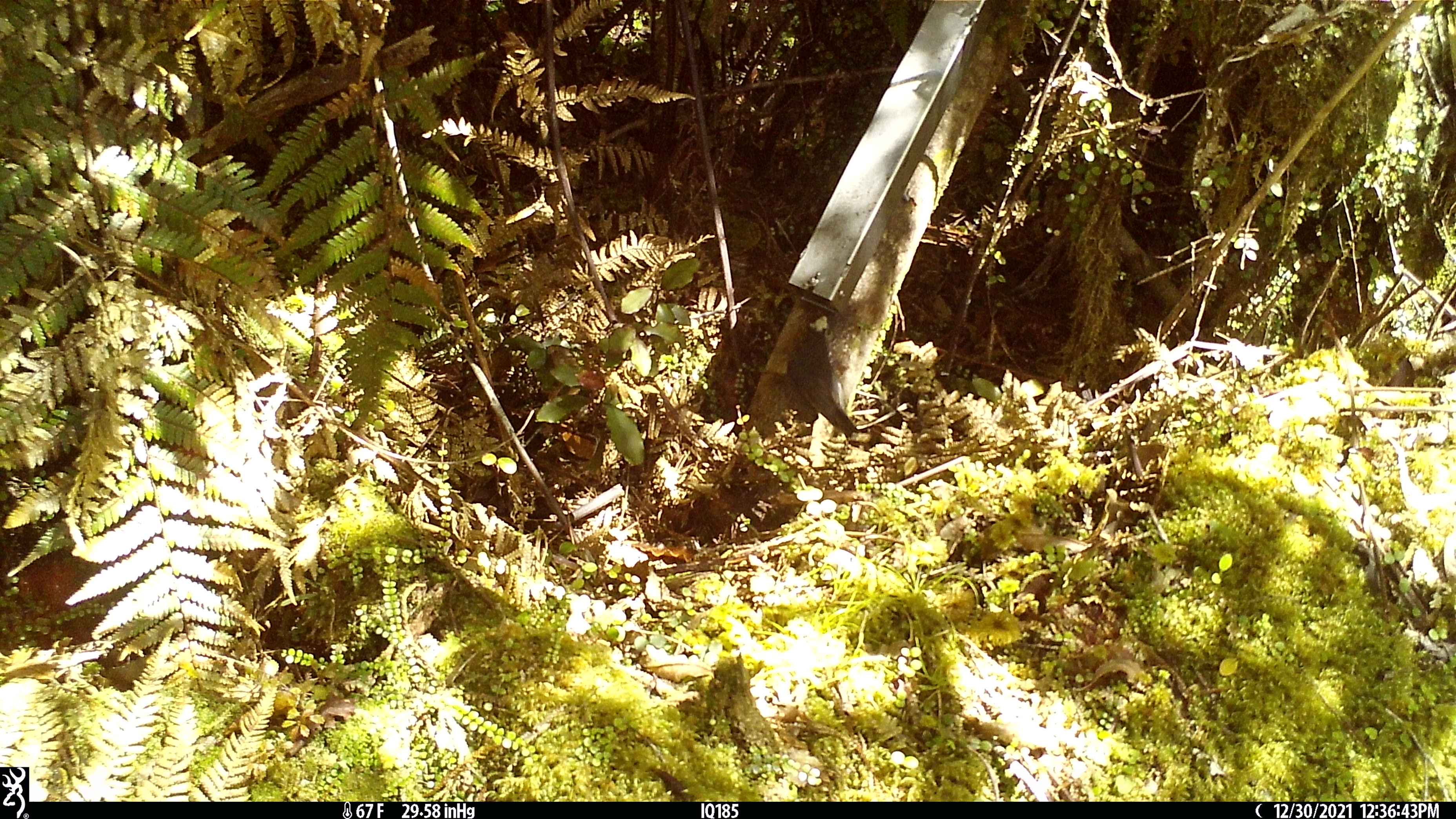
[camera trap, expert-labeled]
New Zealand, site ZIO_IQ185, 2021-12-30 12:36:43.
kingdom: Animalia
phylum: Chordata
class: Aves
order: Passeriformes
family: Petroicidae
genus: Petroica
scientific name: Petroica australis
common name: new zealand robin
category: robin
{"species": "robin (new zealand robin) (Petroica australis)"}